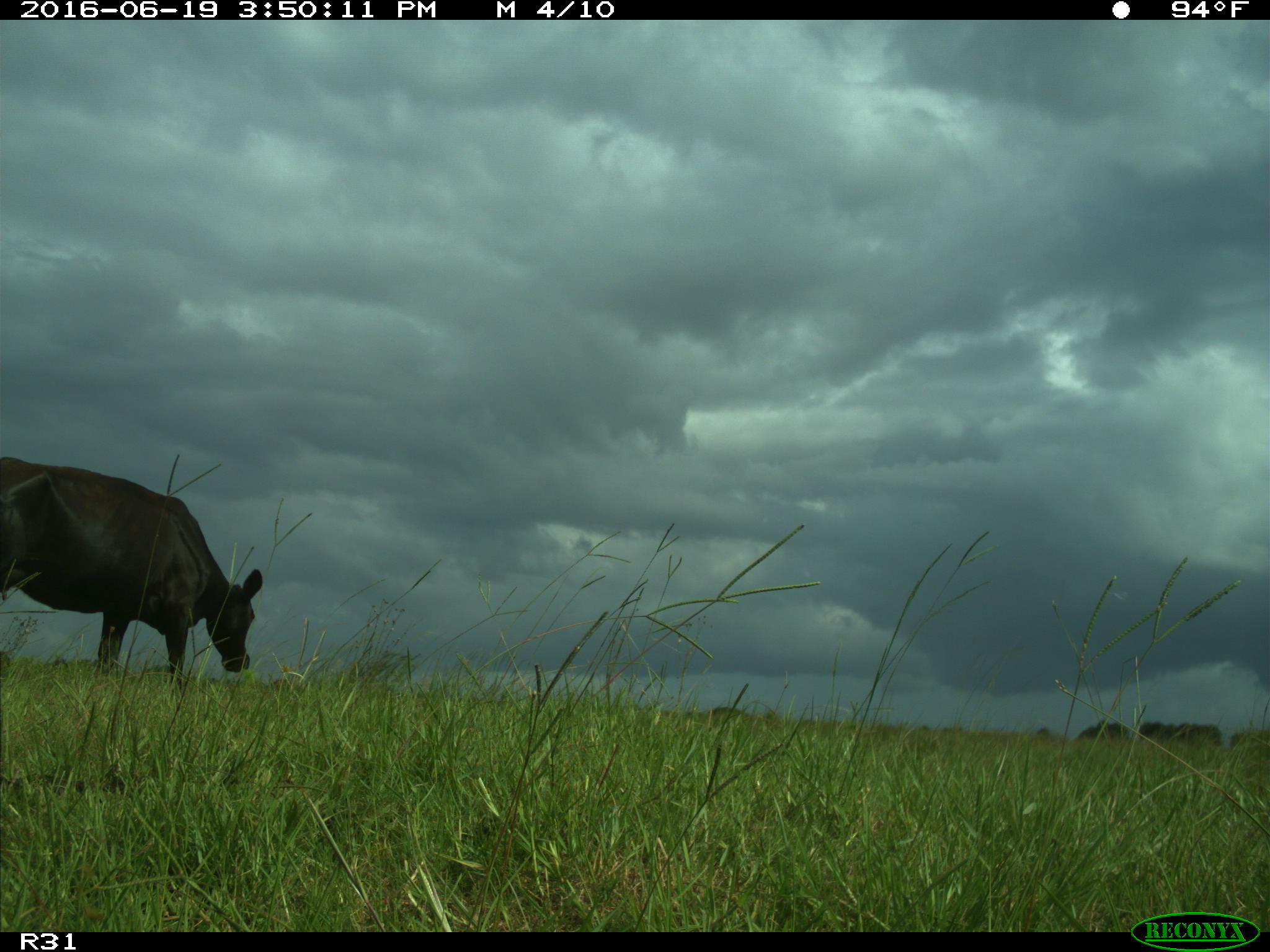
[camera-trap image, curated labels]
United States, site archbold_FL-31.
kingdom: Animalia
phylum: Chordata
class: Mammalia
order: Artiodactyla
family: Bovidae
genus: Bos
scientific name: Bos taurus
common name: domestic cow